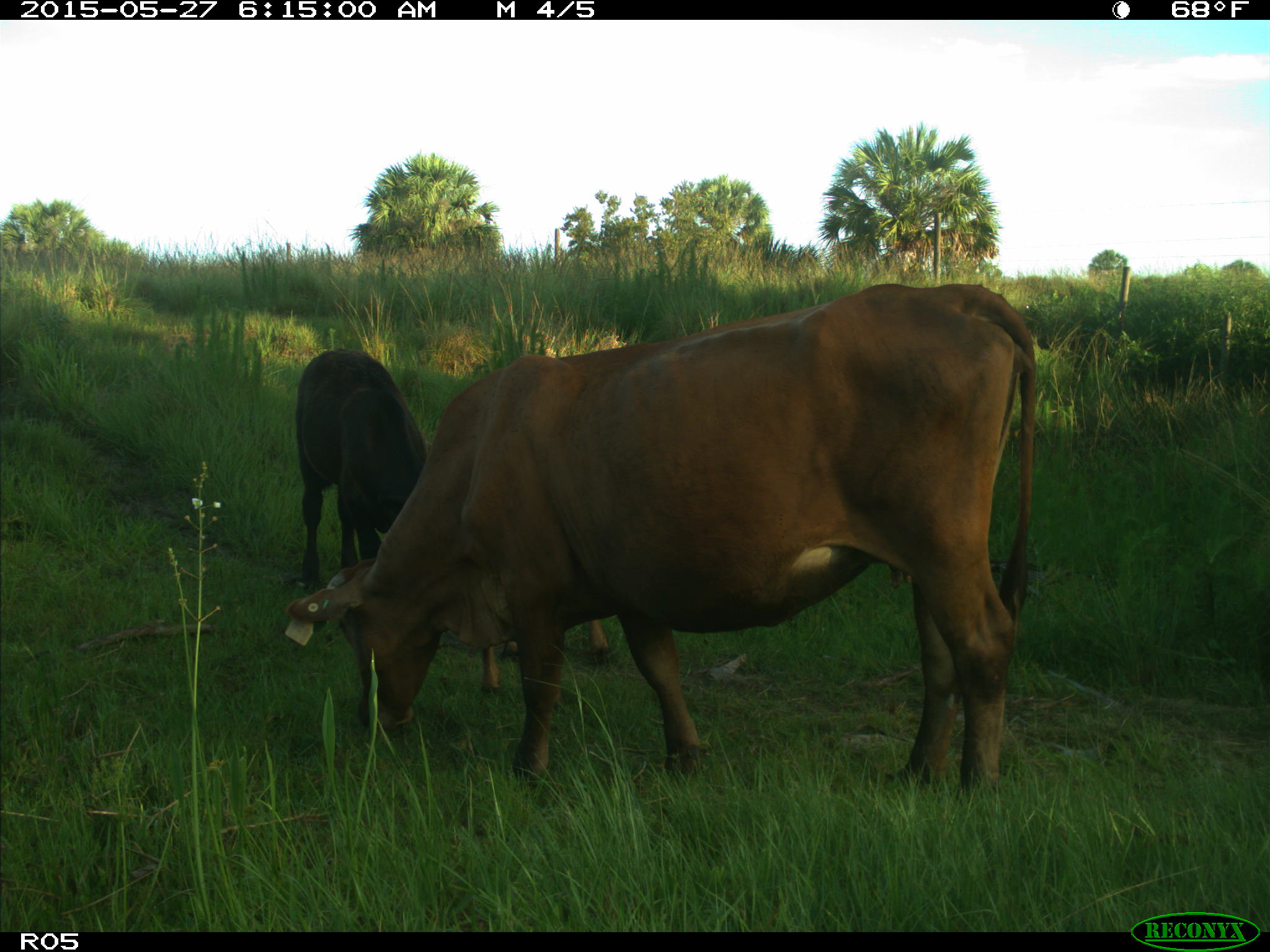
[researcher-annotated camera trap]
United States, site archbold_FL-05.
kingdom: Animalia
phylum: Chordata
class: Mammalia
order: Artiodactyla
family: Bovidae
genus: Bos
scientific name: Bos taurus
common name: domestic cow